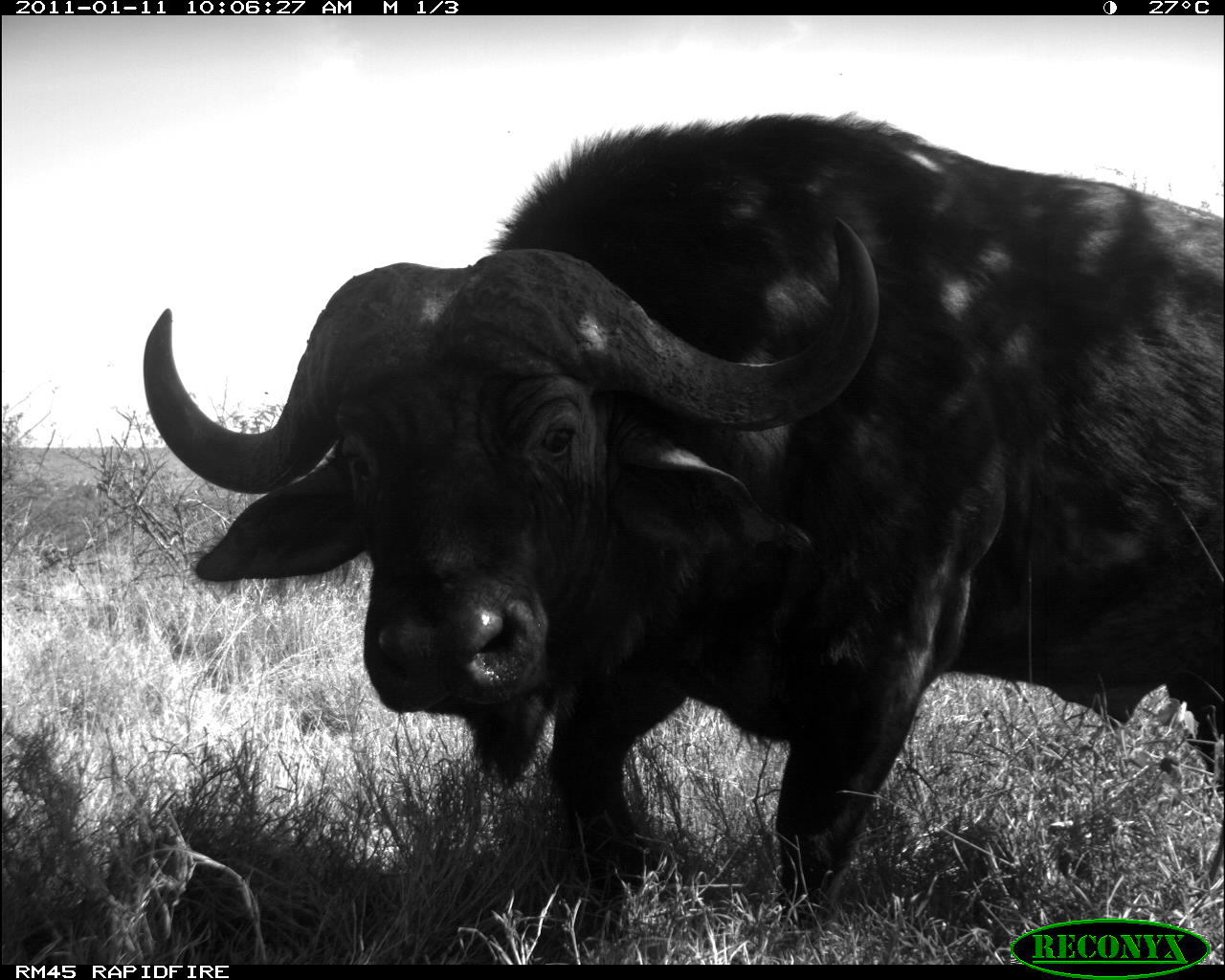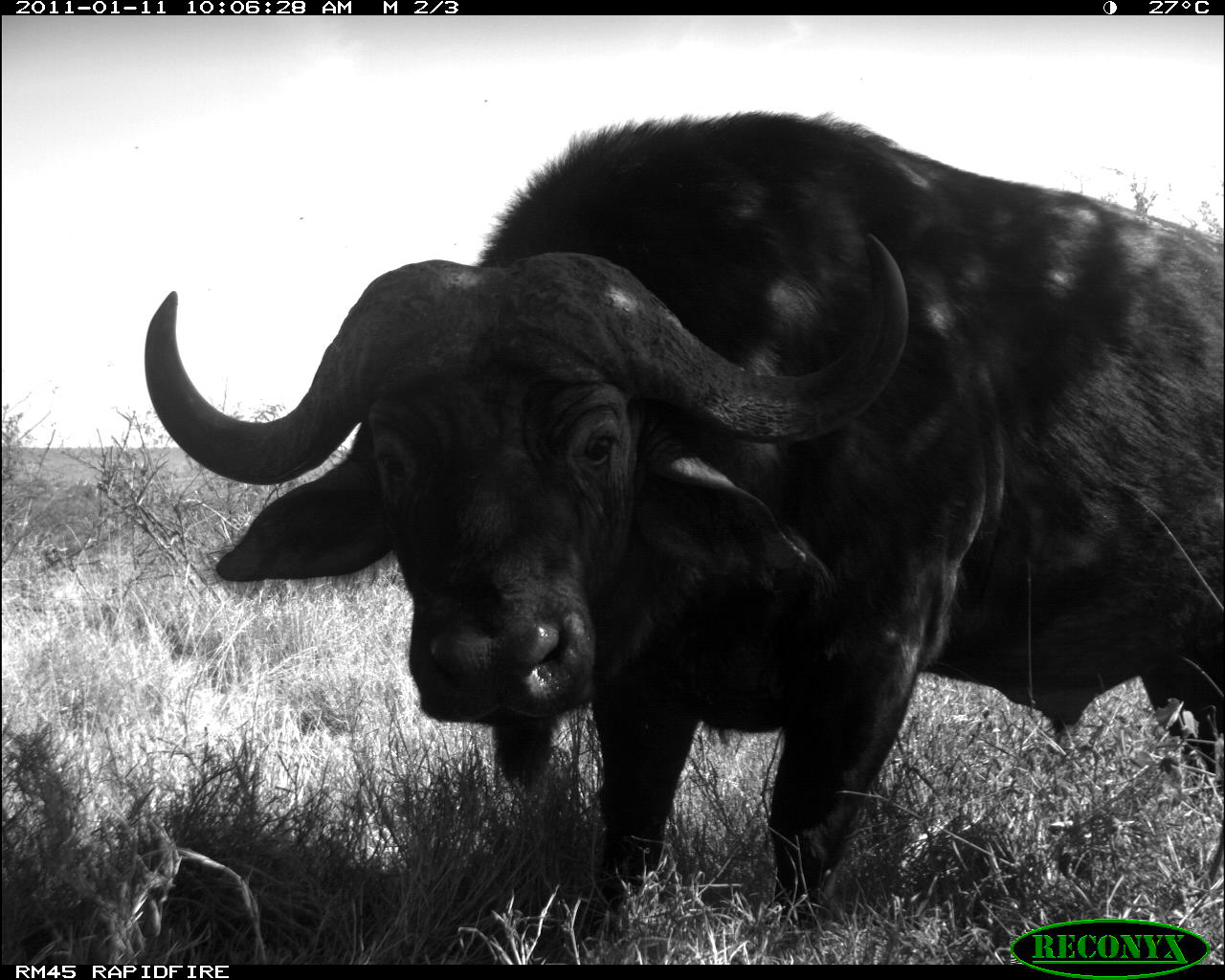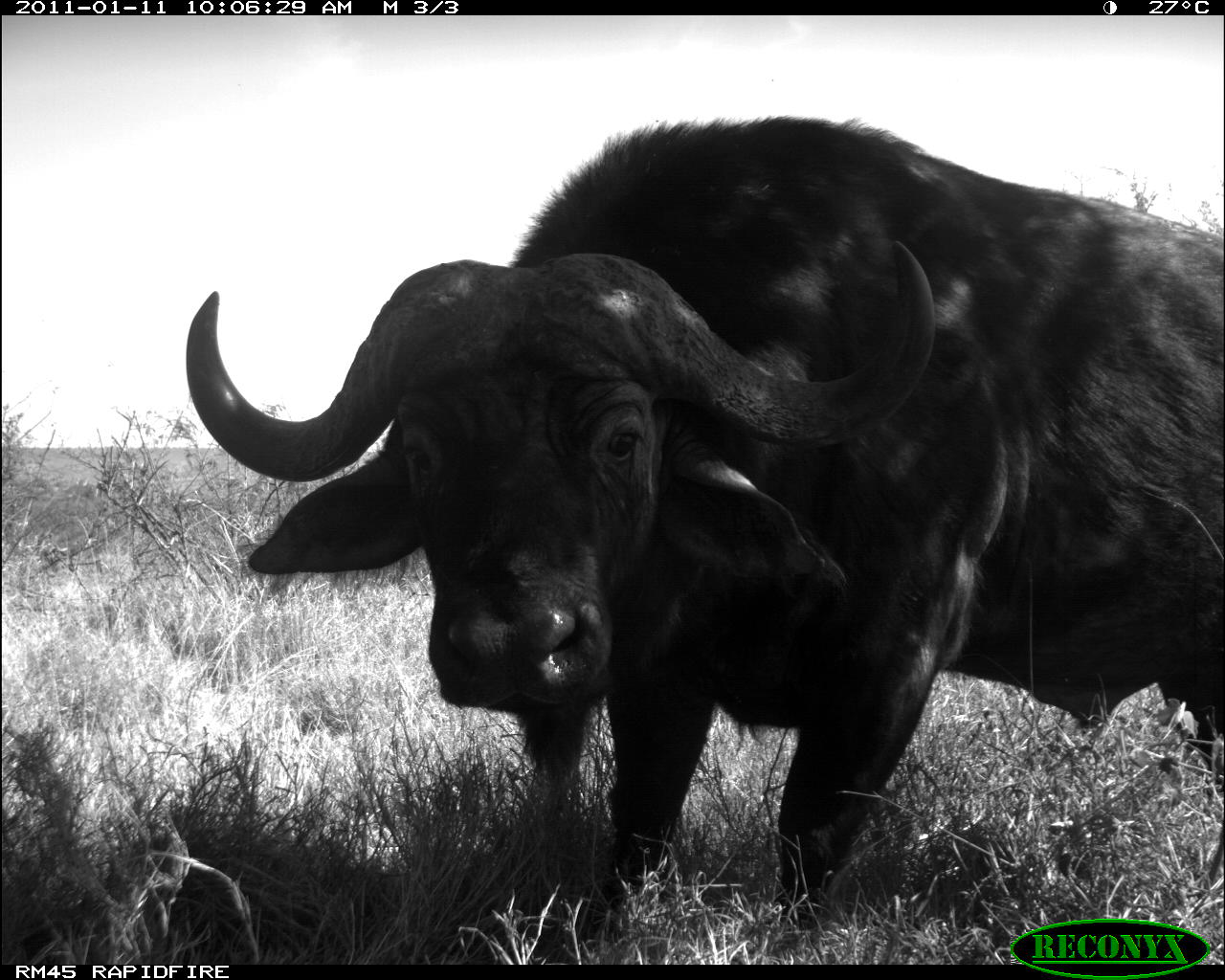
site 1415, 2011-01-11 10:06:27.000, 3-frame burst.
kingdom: Animalia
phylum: Chordata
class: Mammalia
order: Artiodactyla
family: Bovidae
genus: Syncerus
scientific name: Syncerus caffer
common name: african buffalo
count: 1